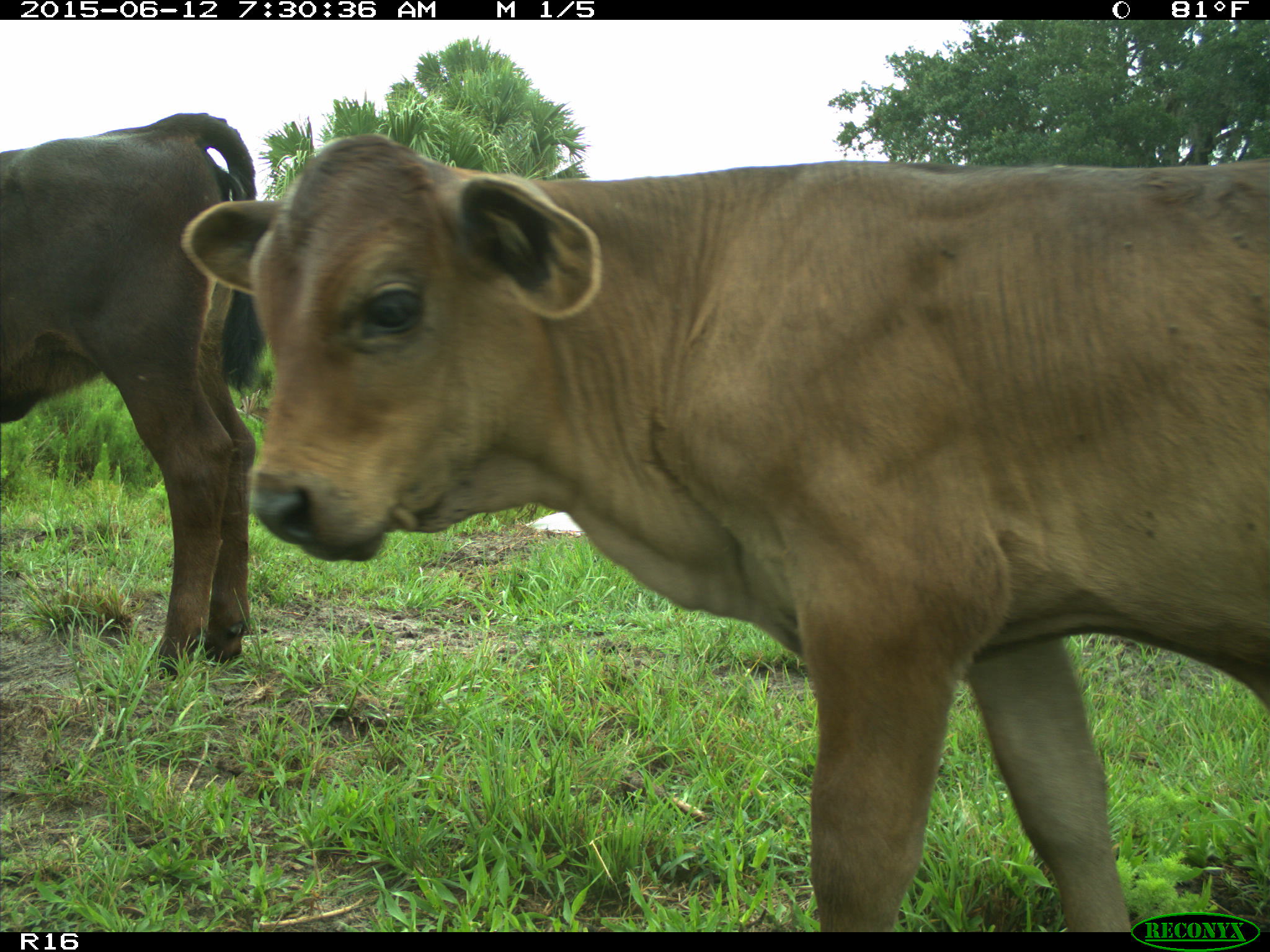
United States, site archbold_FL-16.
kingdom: Animalia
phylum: Chordata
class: Mammalia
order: Artiodactyla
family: Bovidae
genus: Bos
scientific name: Bos taurus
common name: domestic cow